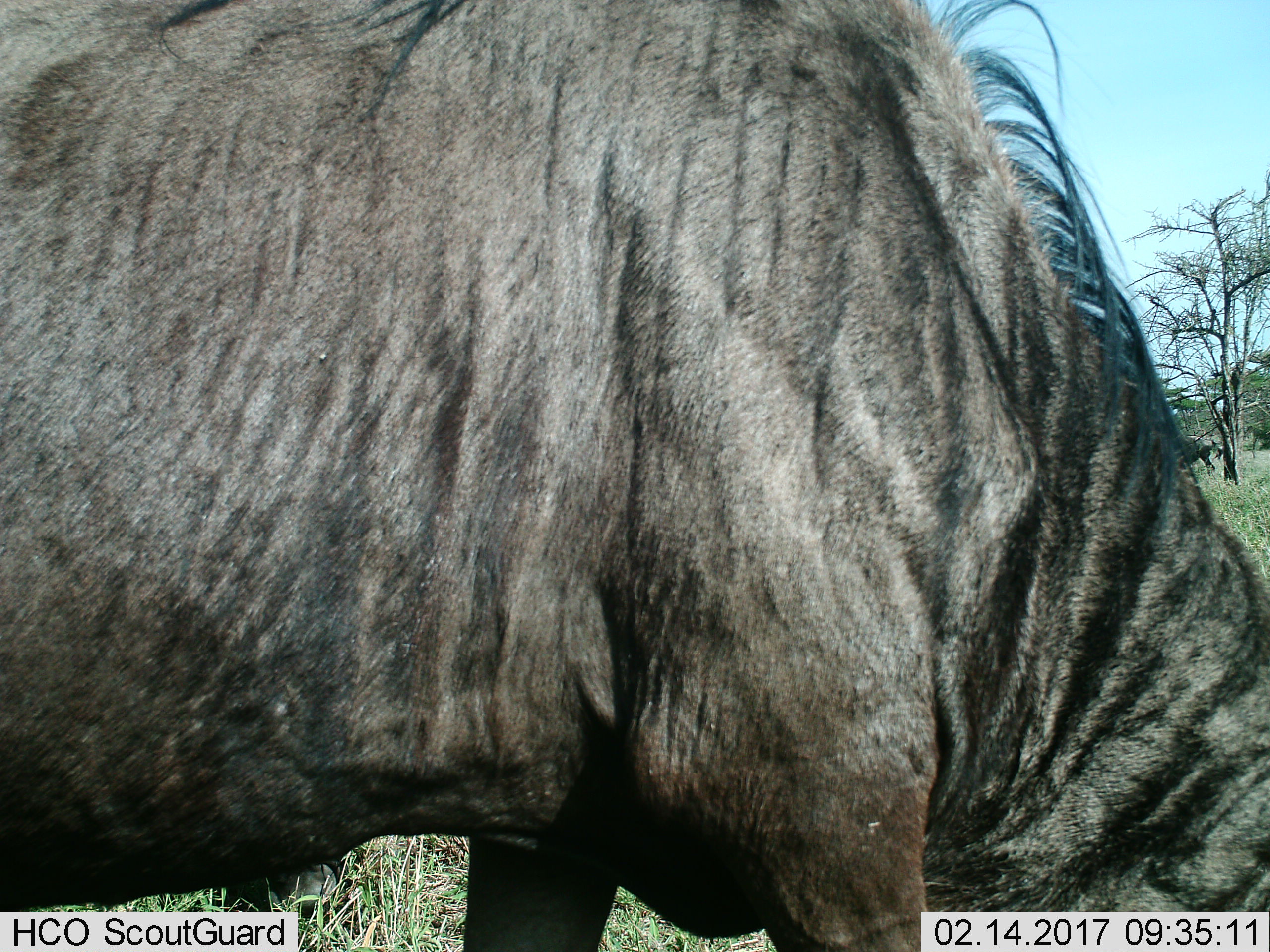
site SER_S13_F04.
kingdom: Animalia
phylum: Chordata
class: Mammalia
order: Artiodactyla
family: Bovidae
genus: Connochaetes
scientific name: Connochaetes taurinus taurinus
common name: blue wildebeest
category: wildebeestblue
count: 1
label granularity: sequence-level